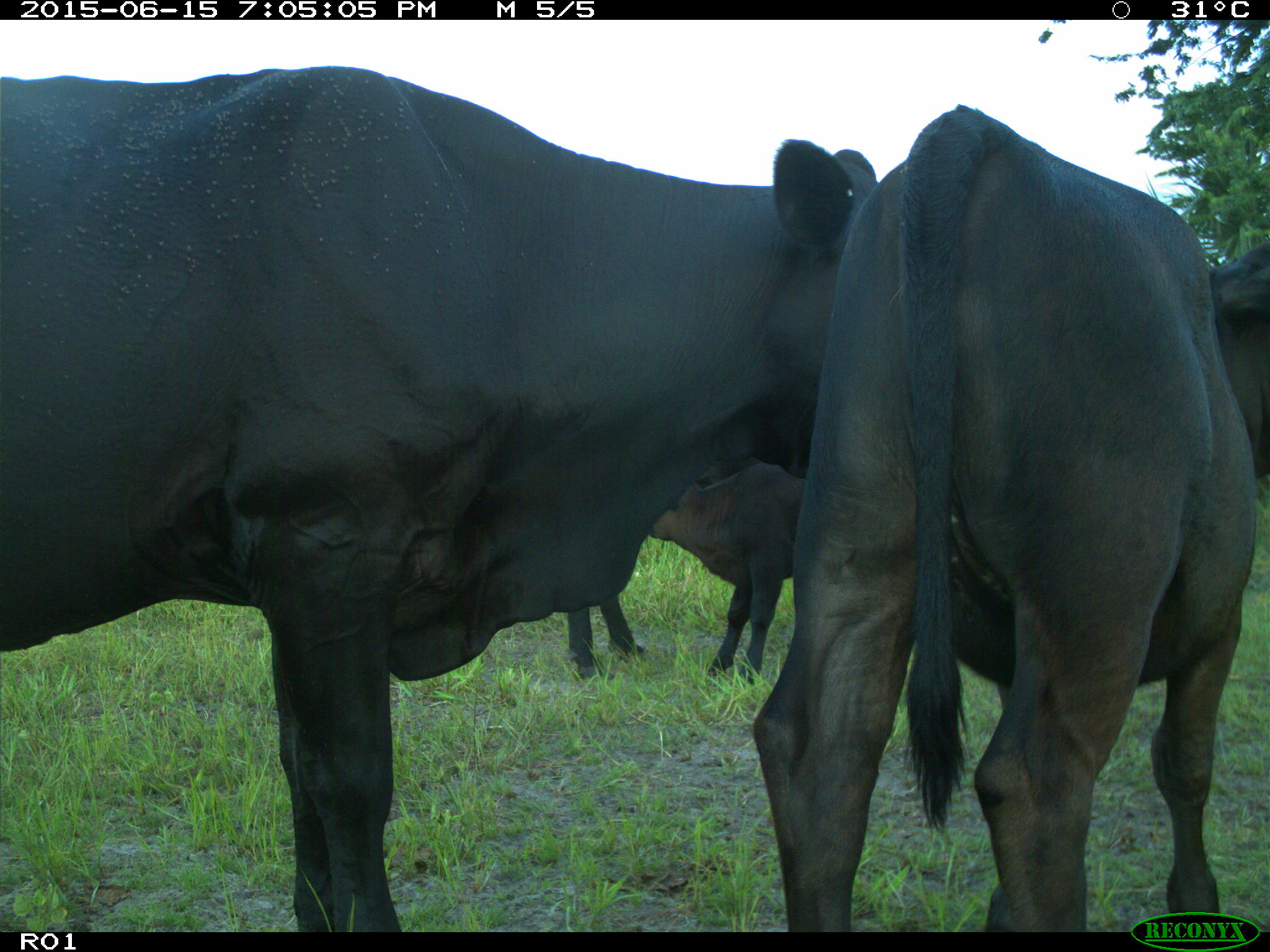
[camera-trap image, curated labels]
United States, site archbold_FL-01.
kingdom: Animalia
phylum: Chordata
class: Mammalia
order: Artiodactyla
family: Bovidae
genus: Bos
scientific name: Bos taurus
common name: domestic cow